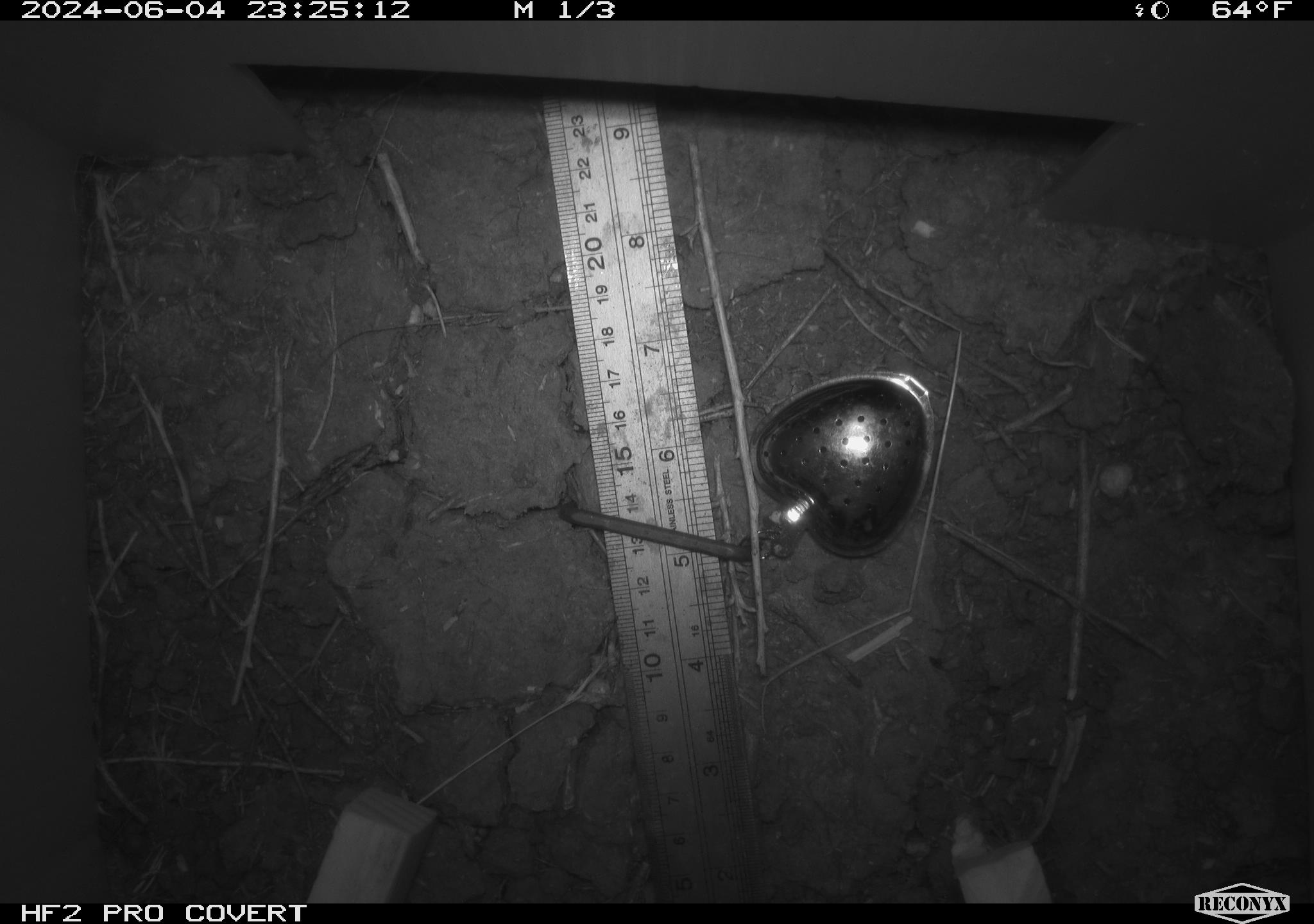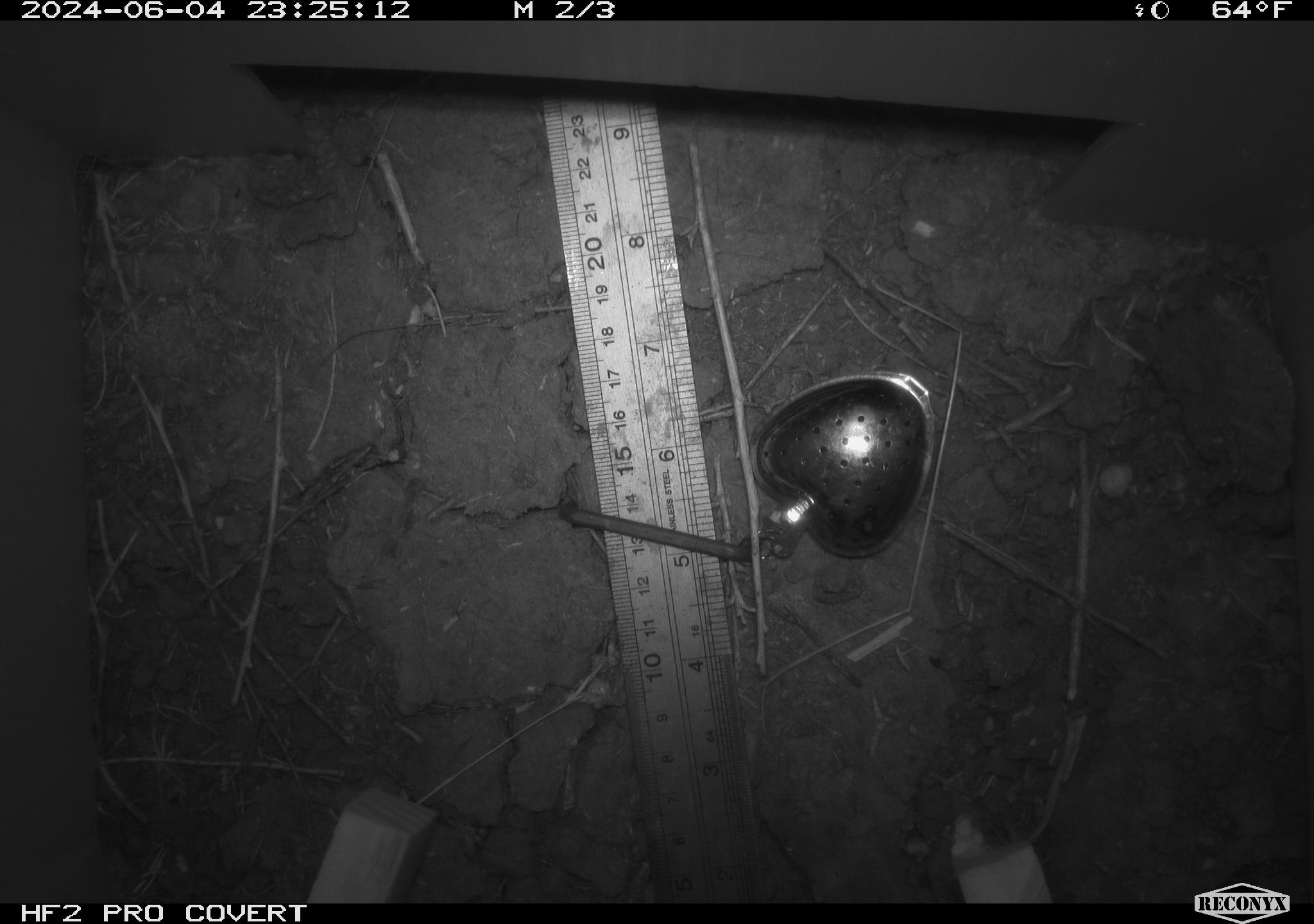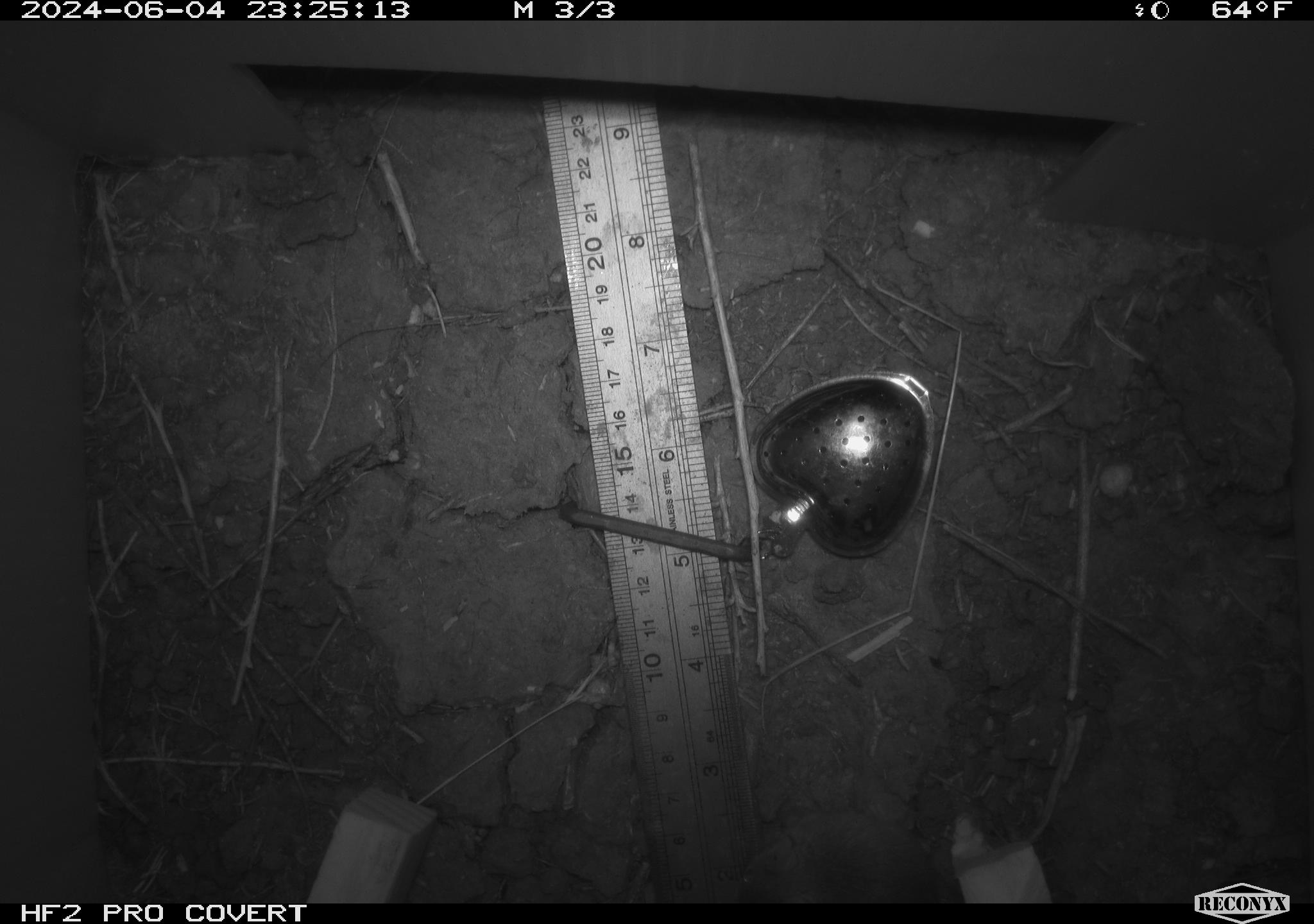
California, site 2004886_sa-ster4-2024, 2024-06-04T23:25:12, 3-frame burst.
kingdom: Animalia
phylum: Chordata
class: Mammalia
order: Rodentia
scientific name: Rodentia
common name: mouse species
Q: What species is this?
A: Mouse species (Rodentia).